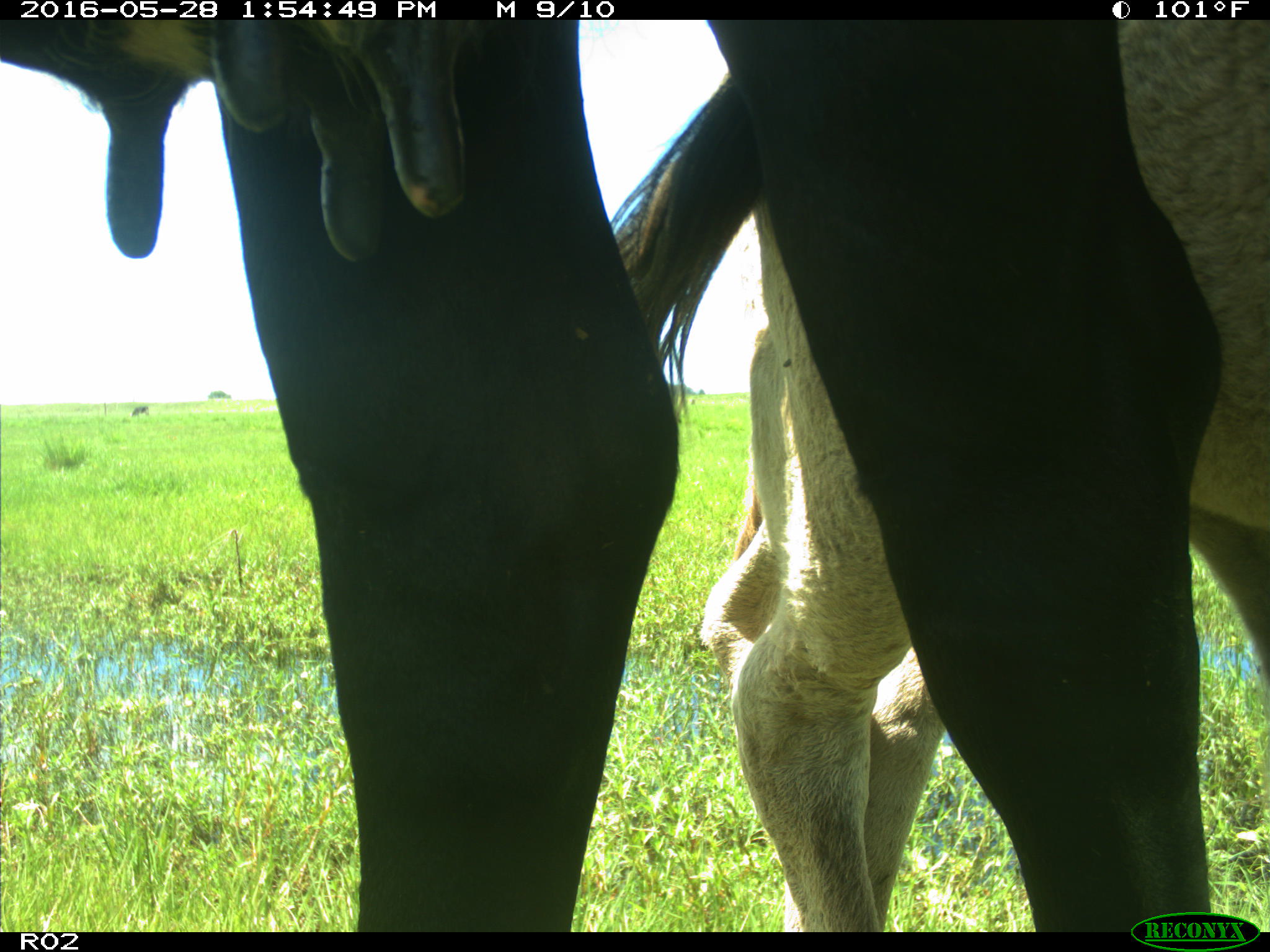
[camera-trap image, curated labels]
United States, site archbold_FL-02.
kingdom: Animalia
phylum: Chordata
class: Mammalia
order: Artiodactyla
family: Bovidae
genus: Bos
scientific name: Bos taurus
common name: domestic cow